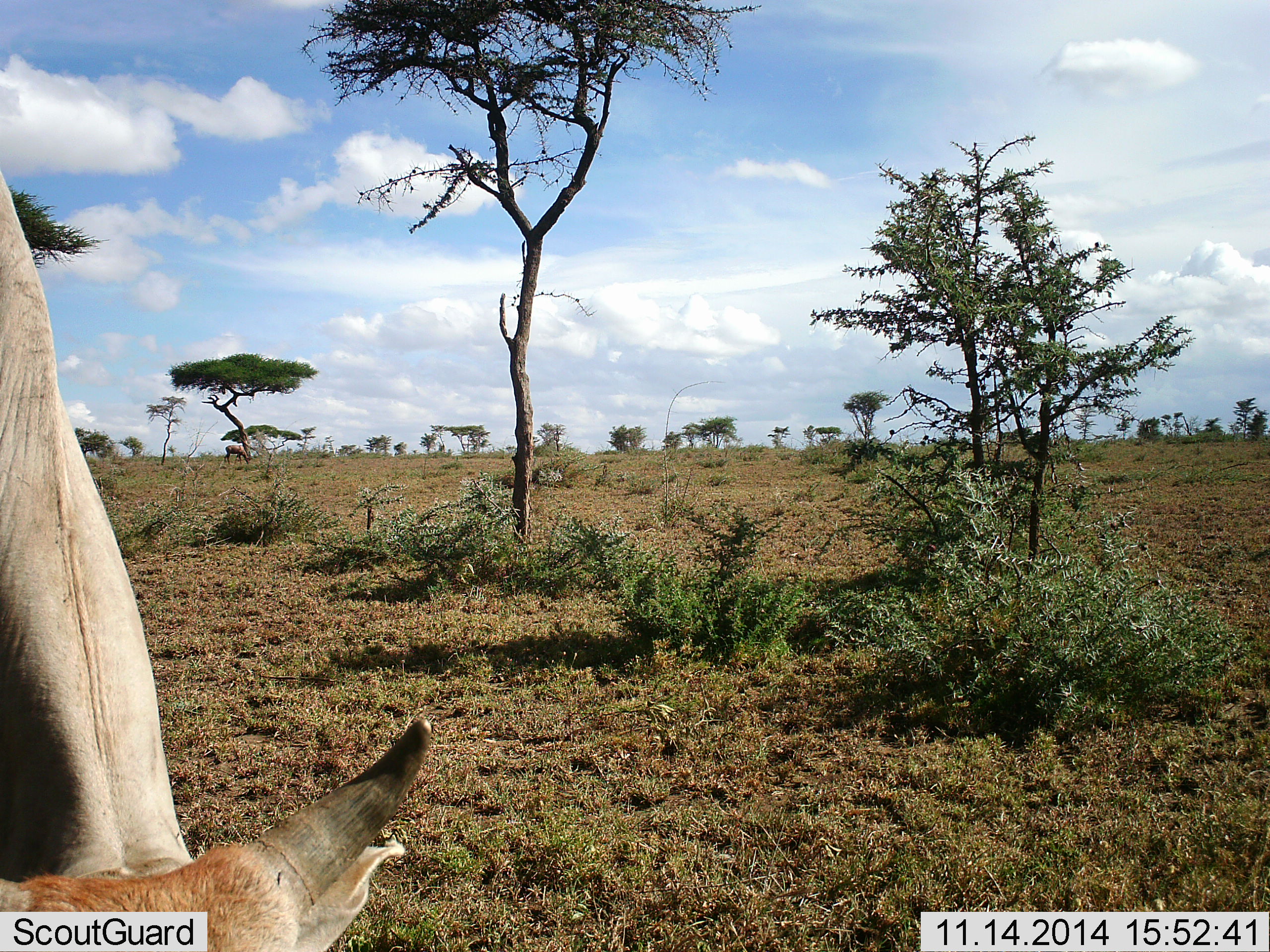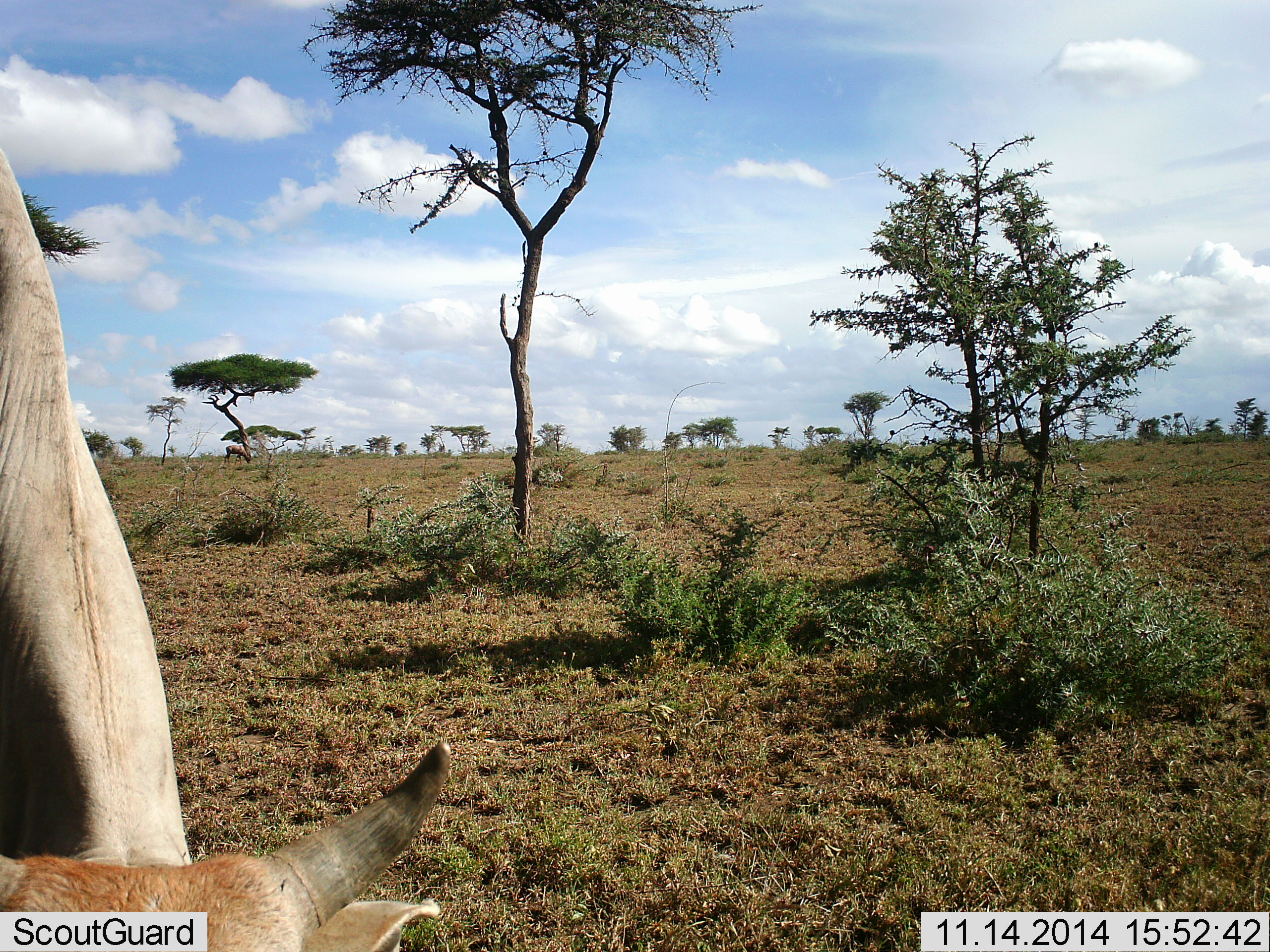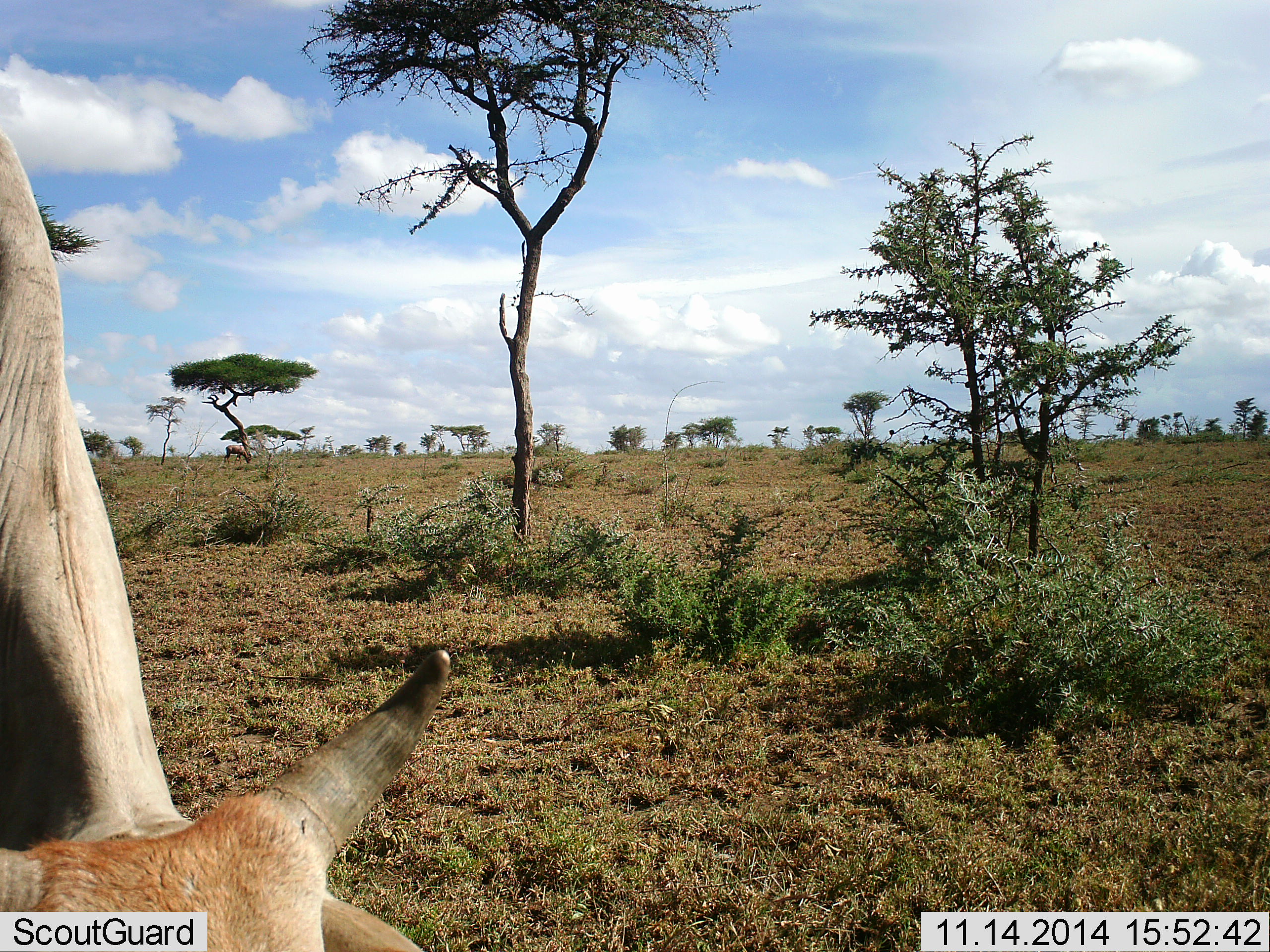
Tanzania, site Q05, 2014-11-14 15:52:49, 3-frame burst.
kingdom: Animalia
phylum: Chordata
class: Mammalia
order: Artiodactyla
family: Bovidae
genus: Bos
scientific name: Bos taurus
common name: cattle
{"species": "cattle (Bos taurus)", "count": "1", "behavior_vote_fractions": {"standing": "27%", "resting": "0%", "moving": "0%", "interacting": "0%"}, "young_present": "0%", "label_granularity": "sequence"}